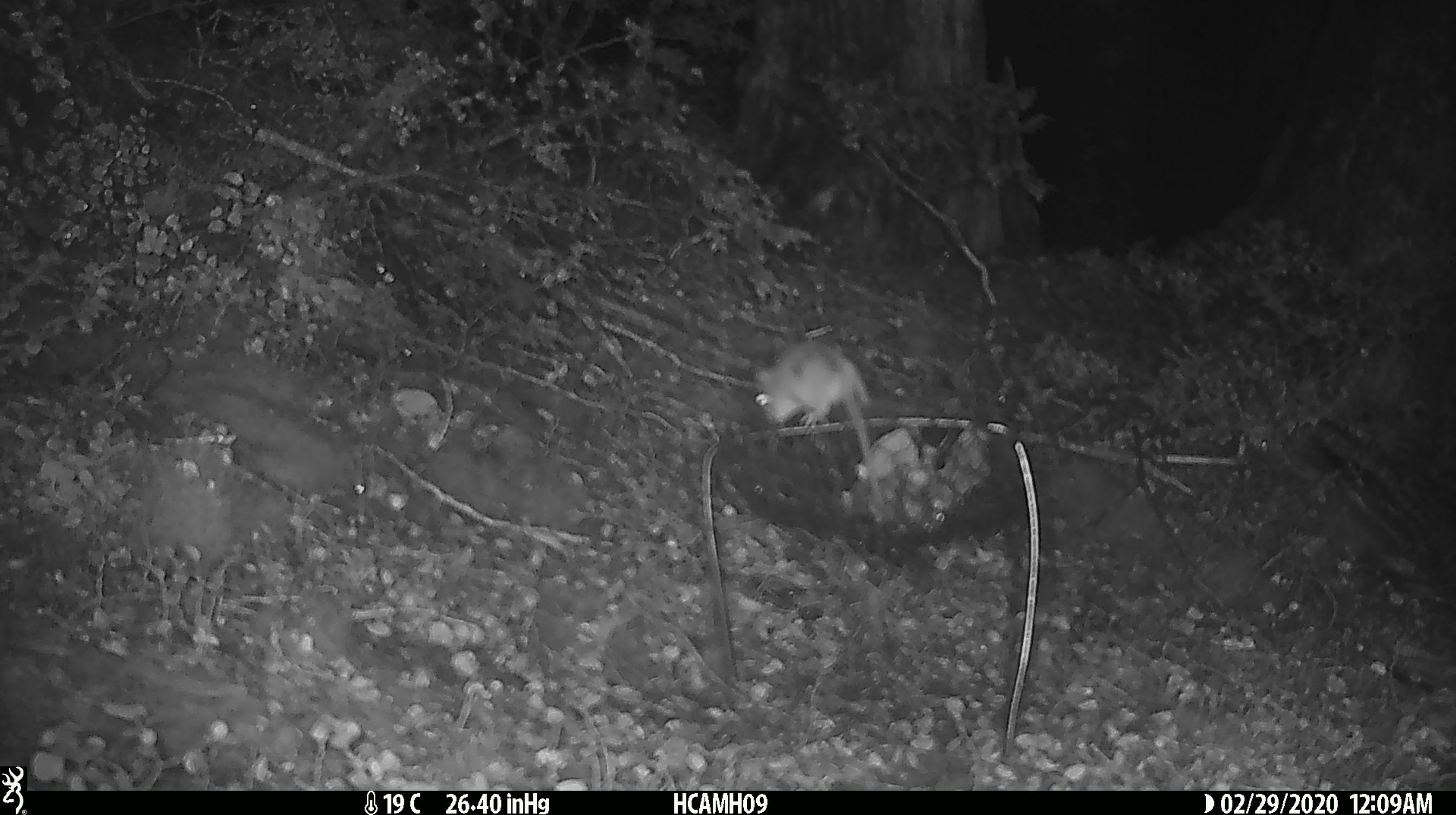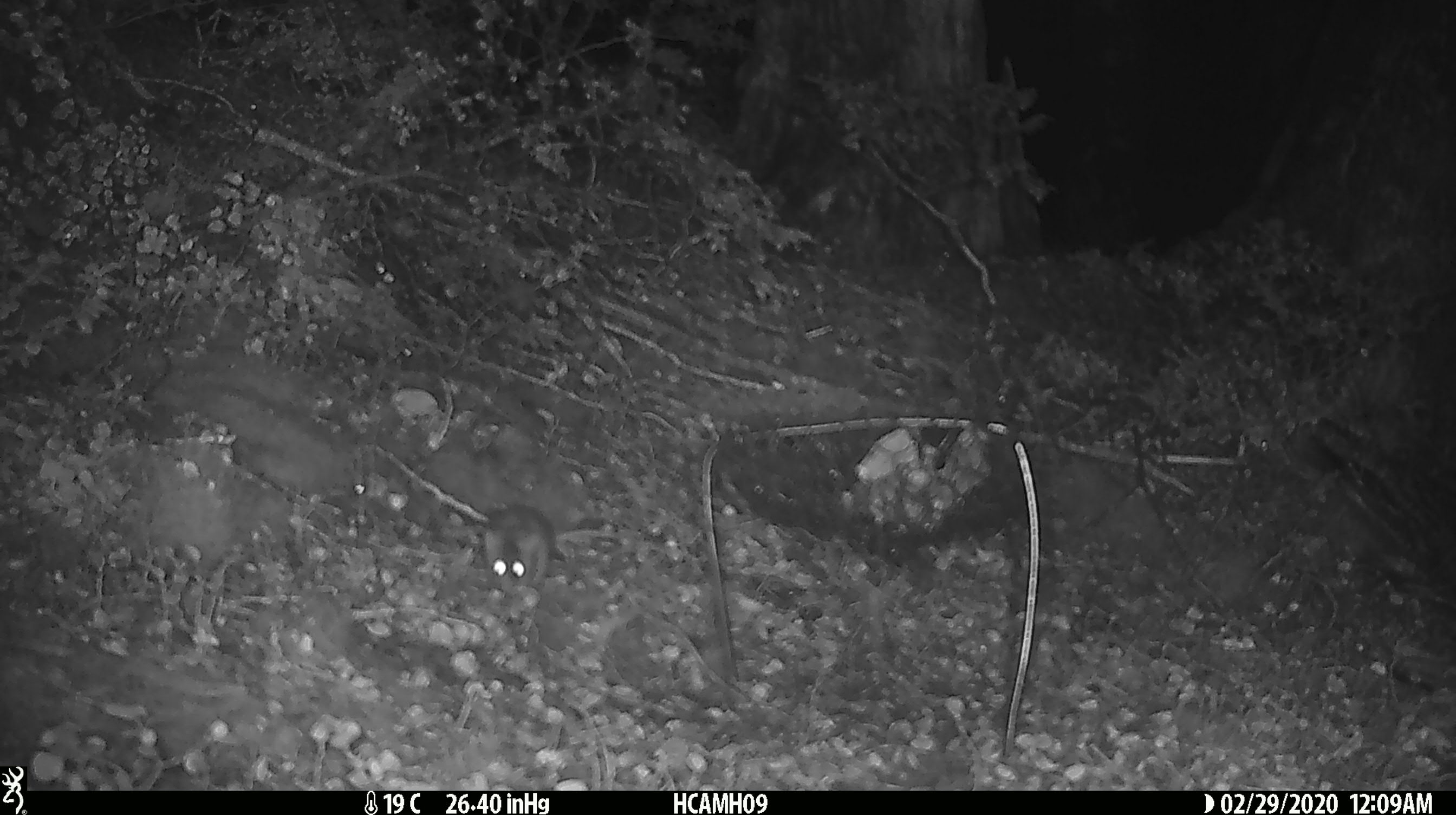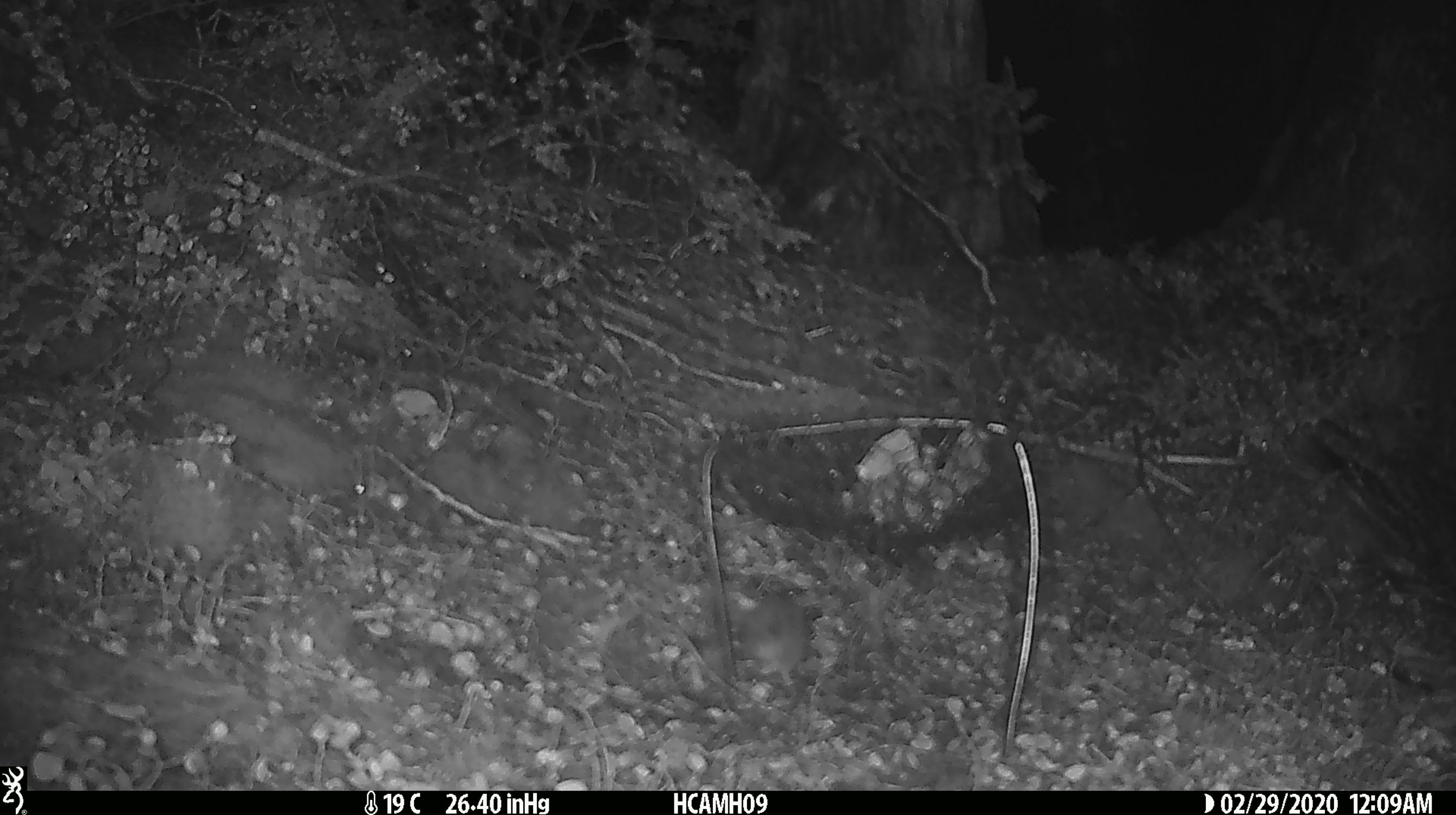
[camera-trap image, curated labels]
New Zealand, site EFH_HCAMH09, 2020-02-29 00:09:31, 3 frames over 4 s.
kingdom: Animalia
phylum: Chordata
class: Mammalia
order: Rodentia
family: Muridae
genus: Mus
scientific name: Mus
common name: mouse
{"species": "mouse (Mus)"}